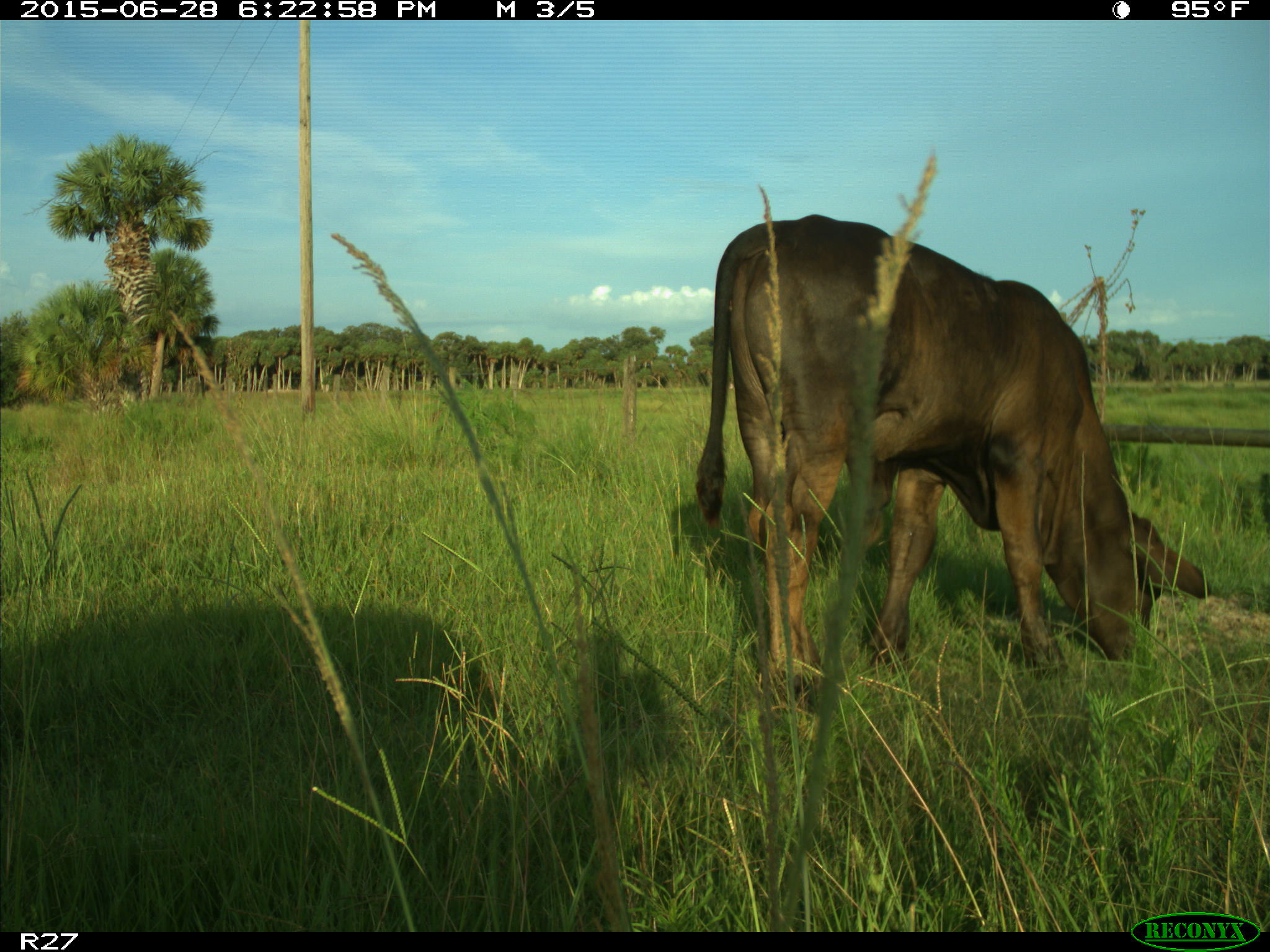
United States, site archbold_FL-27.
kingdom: Animalia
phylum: Chordata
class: Mammalia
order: Artiodactyla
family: Bovidae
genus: Bos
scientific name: Bos taurus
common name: domestic cow